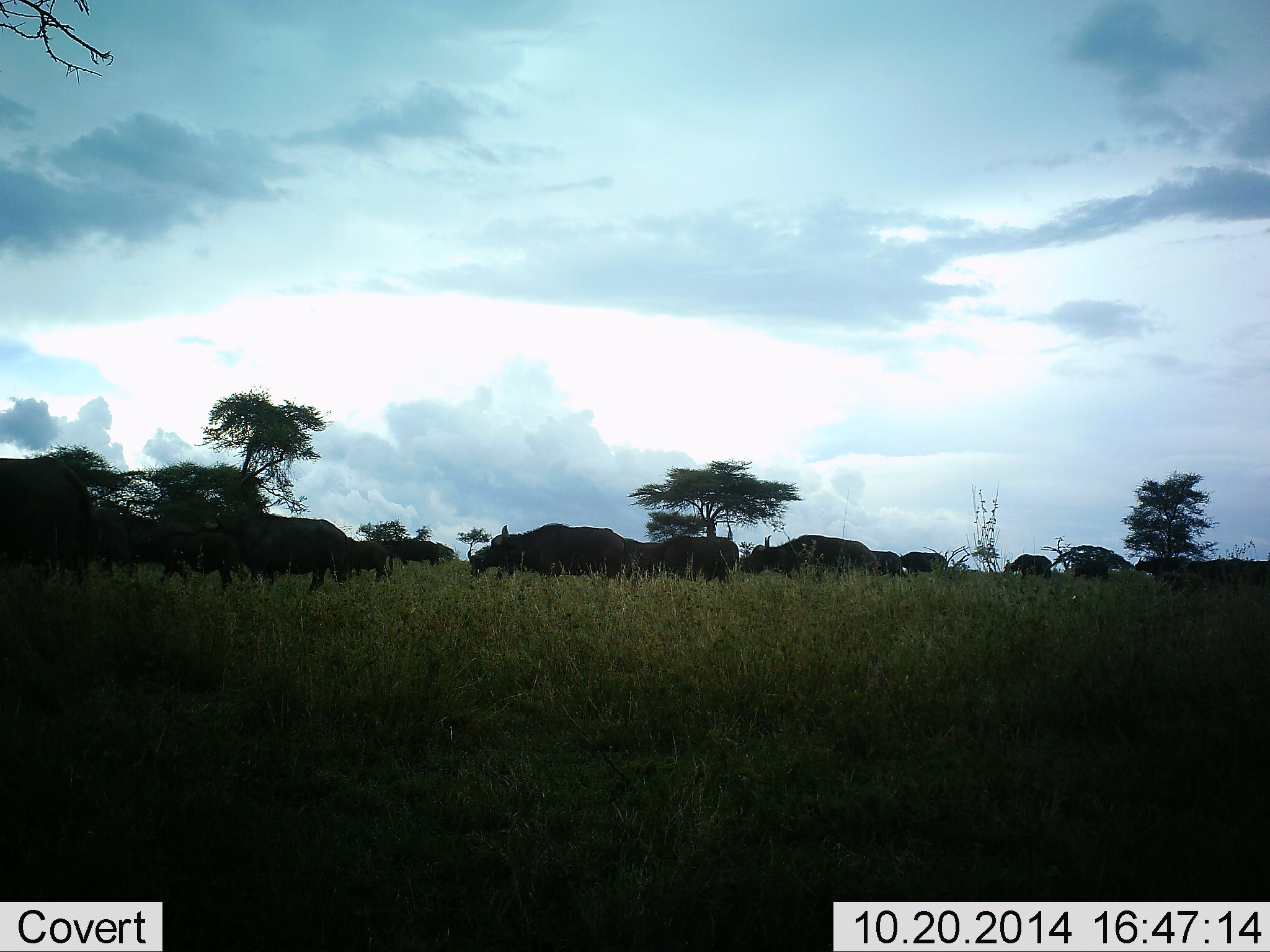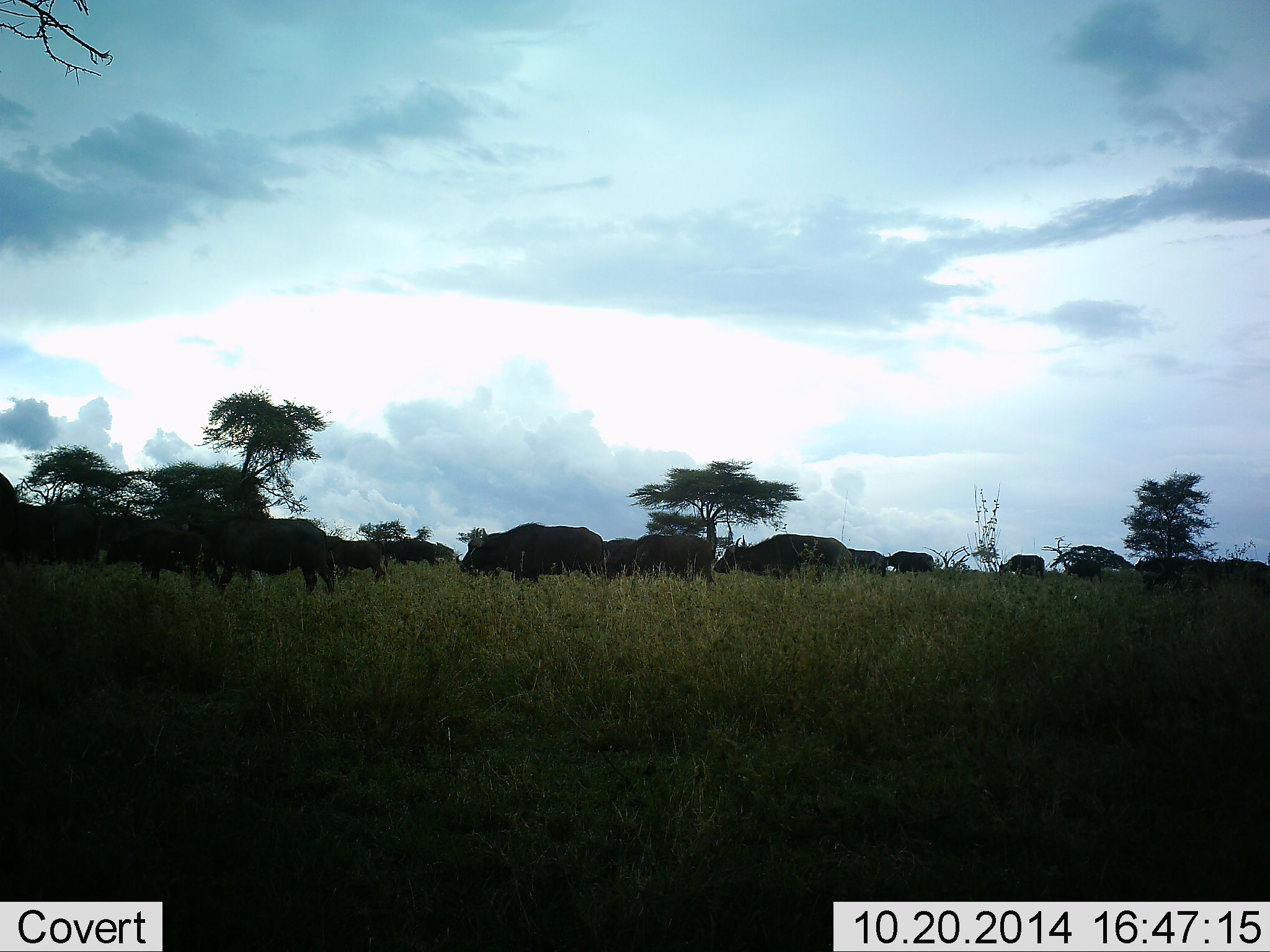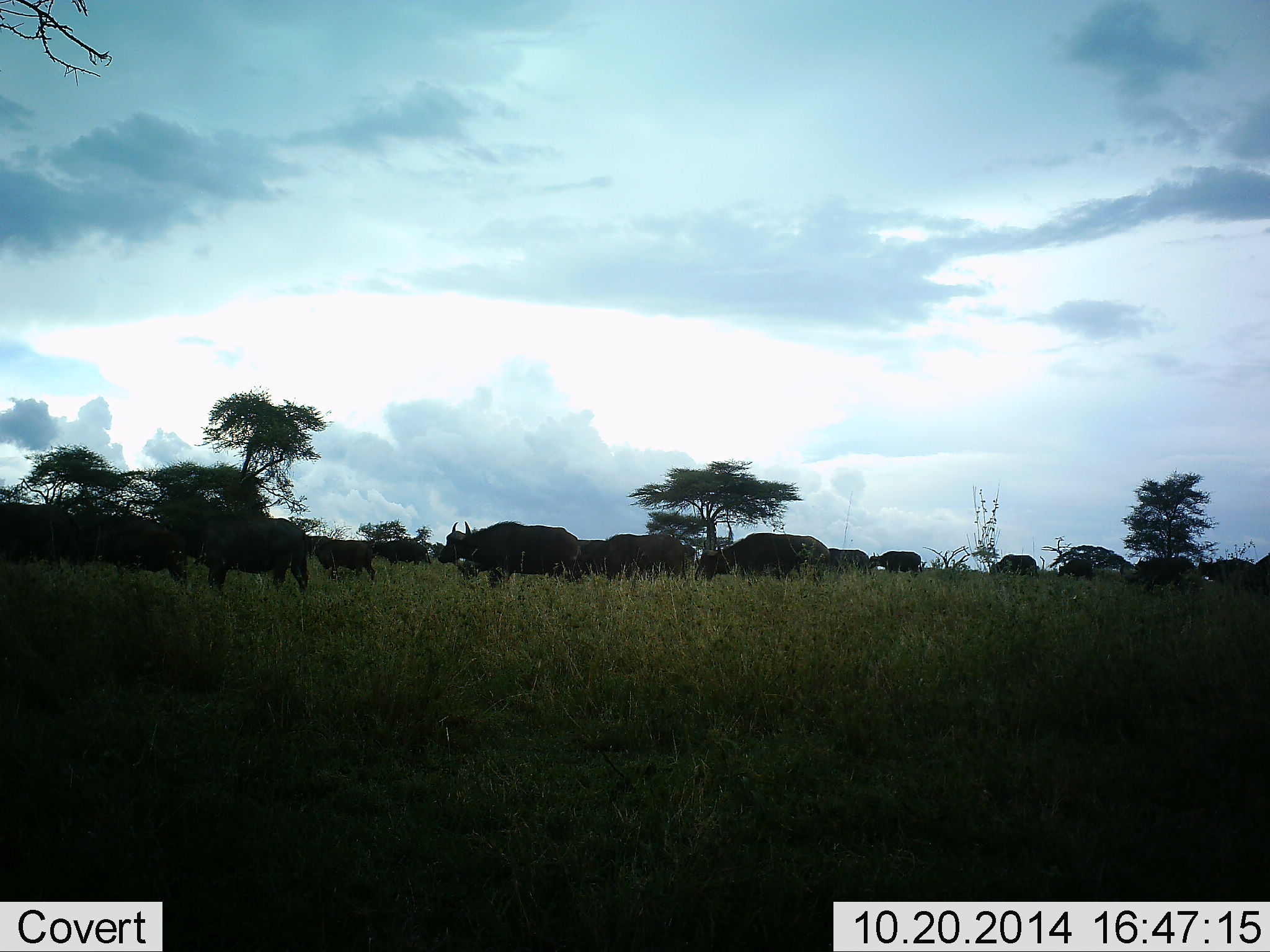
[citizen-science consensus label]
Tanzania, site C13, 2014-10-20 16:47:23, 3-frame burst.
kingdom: Animalia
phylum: Chordata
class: Mammalia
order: Artiodactyla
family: Bovidae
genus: Syncerus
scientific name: Syncerus caffer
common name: cape buffalo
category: buffalo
Buffalo (cape buffalo) (Syncerus caffer), count 11-50. Behavior (volunteer vote fractions): standing 10%, resting 0%, moving 100%, interacting 0%. Young present (vote fraction): 0%. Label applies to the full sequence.